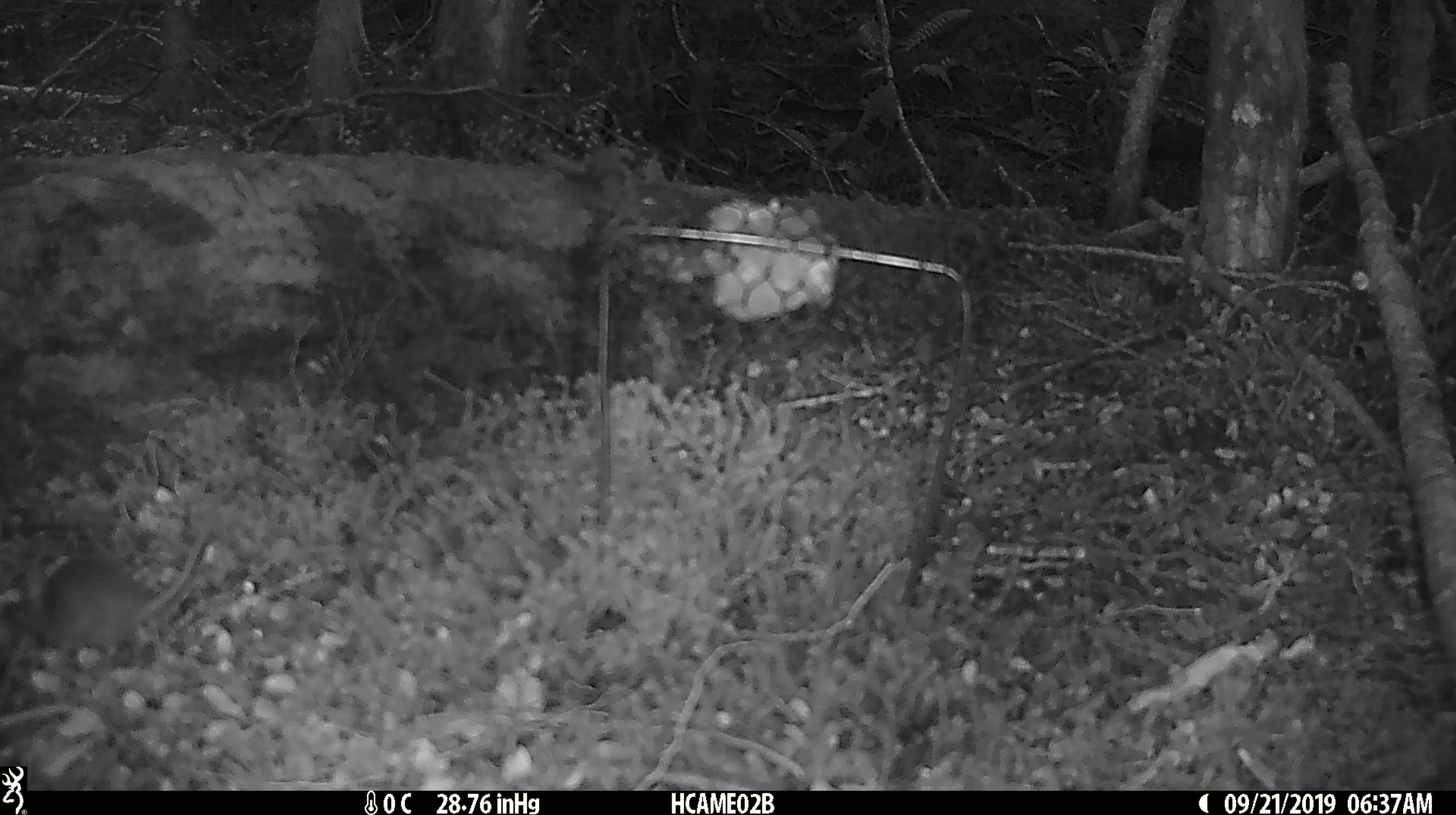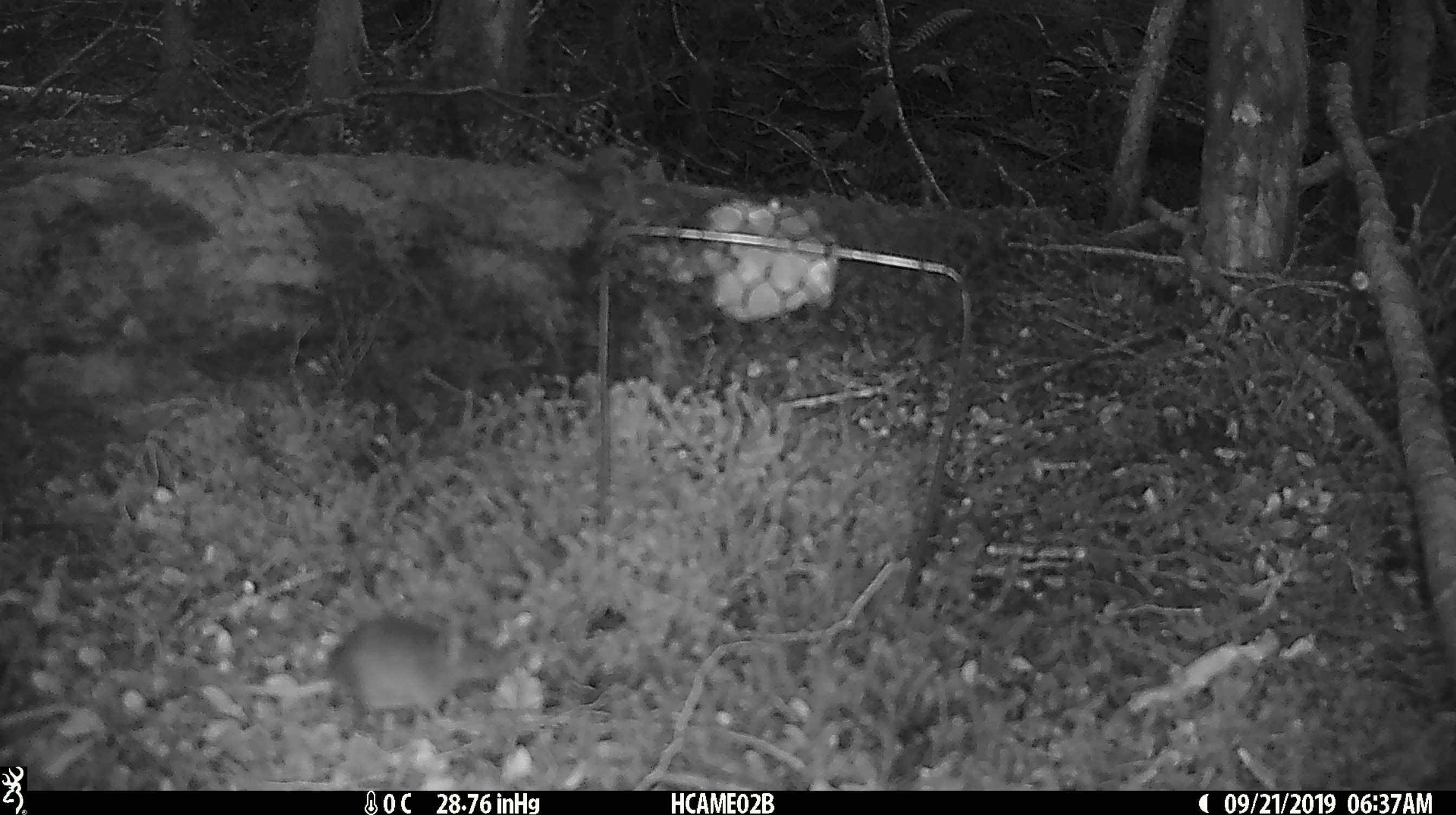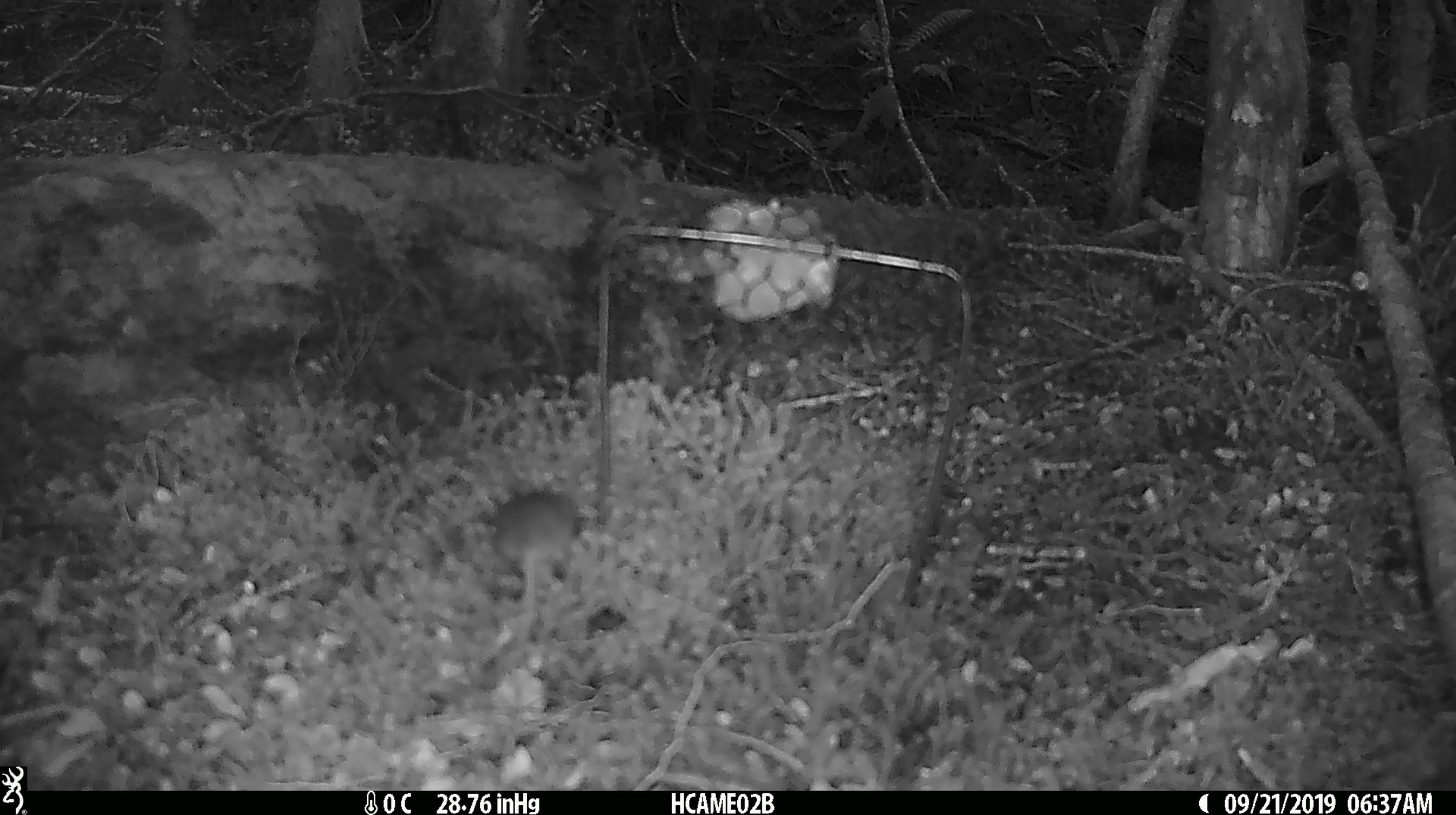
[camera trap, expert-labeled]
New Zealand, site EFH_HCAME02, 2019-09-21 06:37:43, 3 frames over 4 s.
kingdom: Animalia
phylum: Chordata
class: Mammalia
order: Rodentia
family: Muridae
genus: Mus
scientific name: Mus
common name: mouse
Mouse (Mus).